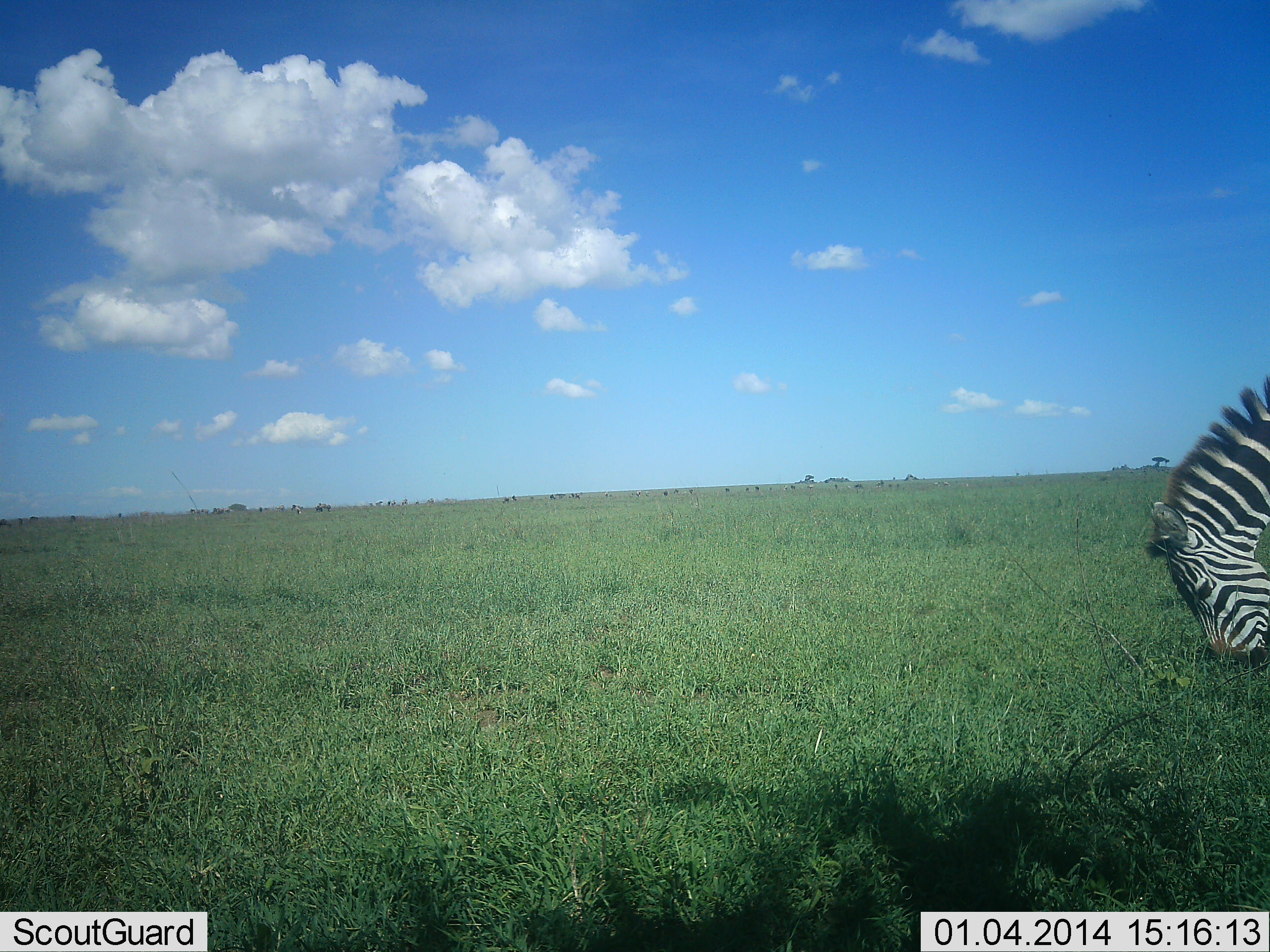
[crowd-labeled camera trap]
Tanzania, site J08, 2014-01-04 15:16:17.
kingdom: Animalia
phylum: Chordata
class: Mammalia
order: Perissodactyla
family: Equidae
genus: Equus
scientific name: Equus quagga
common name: plains zebra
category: zebra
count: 1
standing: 15%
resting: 0%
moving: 0%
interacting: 0%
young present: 0%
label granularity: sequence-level